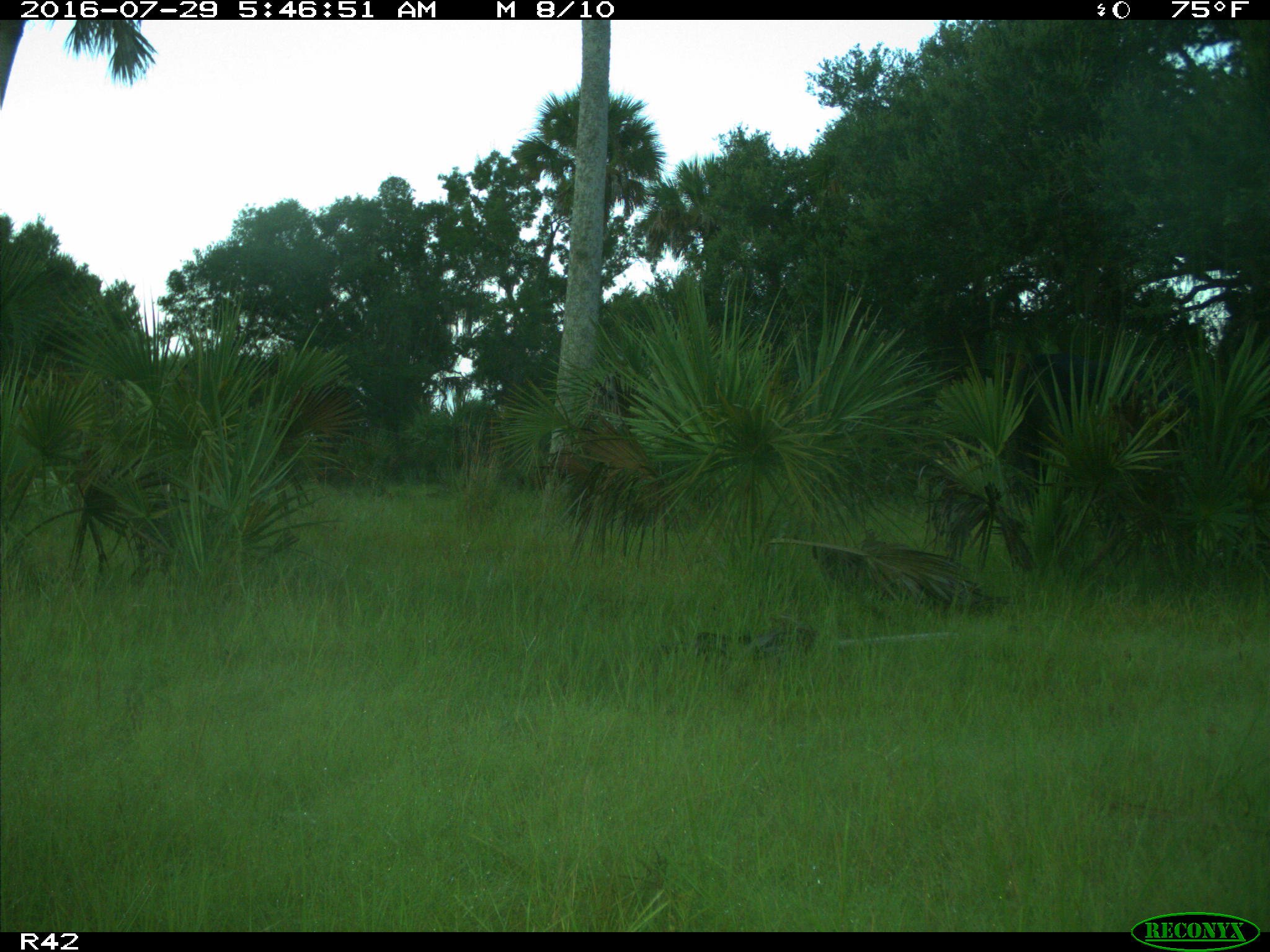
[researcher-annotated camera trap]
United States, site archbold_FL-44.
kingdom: Animalia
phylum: Chordata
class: Mammalia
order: Artiodactyla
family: Bovidae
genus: Bos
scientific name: Bos taurus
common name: domestic cow